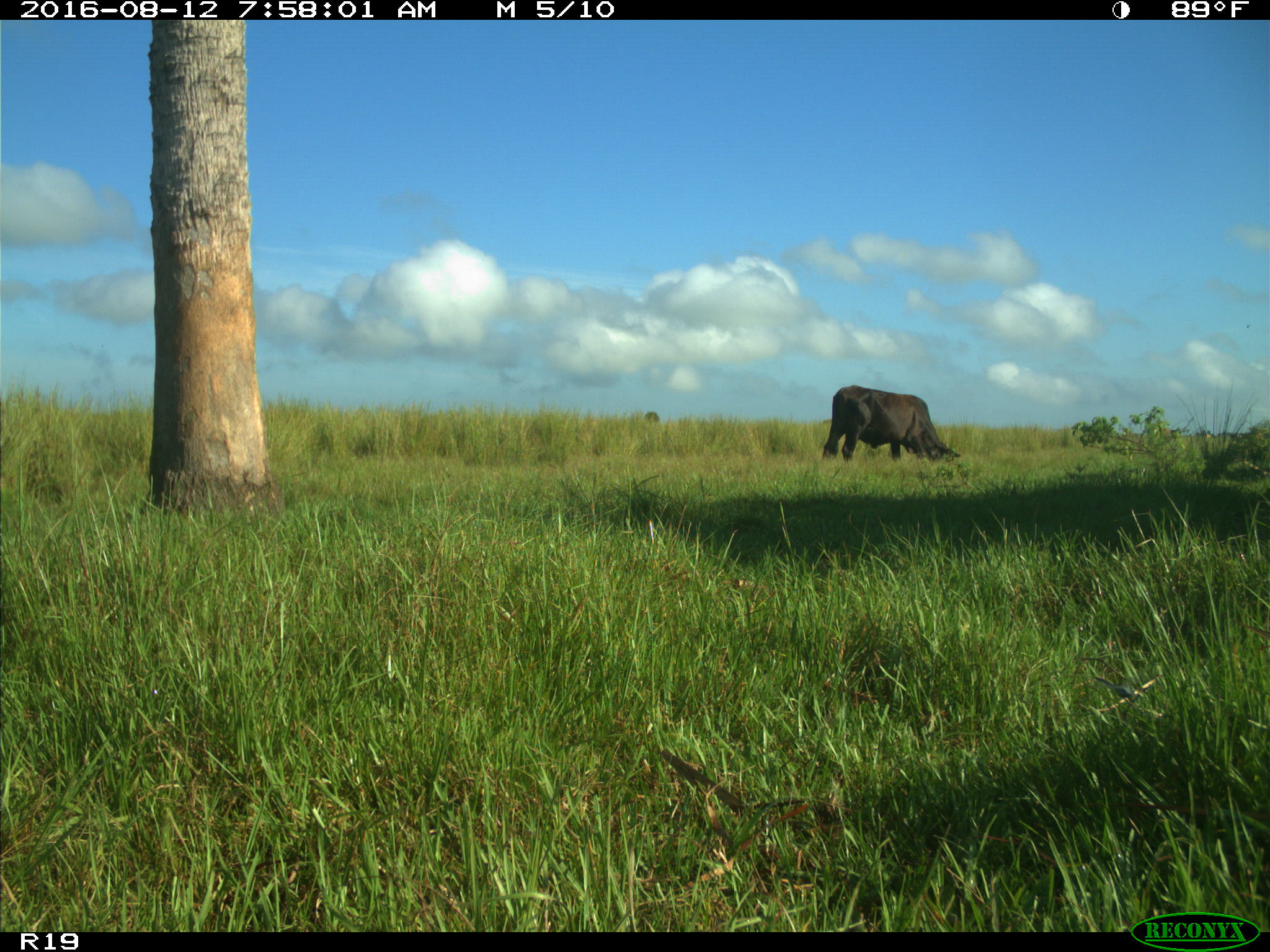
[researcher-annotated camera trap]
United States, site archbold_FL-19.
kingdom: Animalia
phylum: Chordata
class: Mammalia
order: Artiodactyla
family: Bovidae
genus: Bos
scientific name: Bos taurus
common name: domestic cow